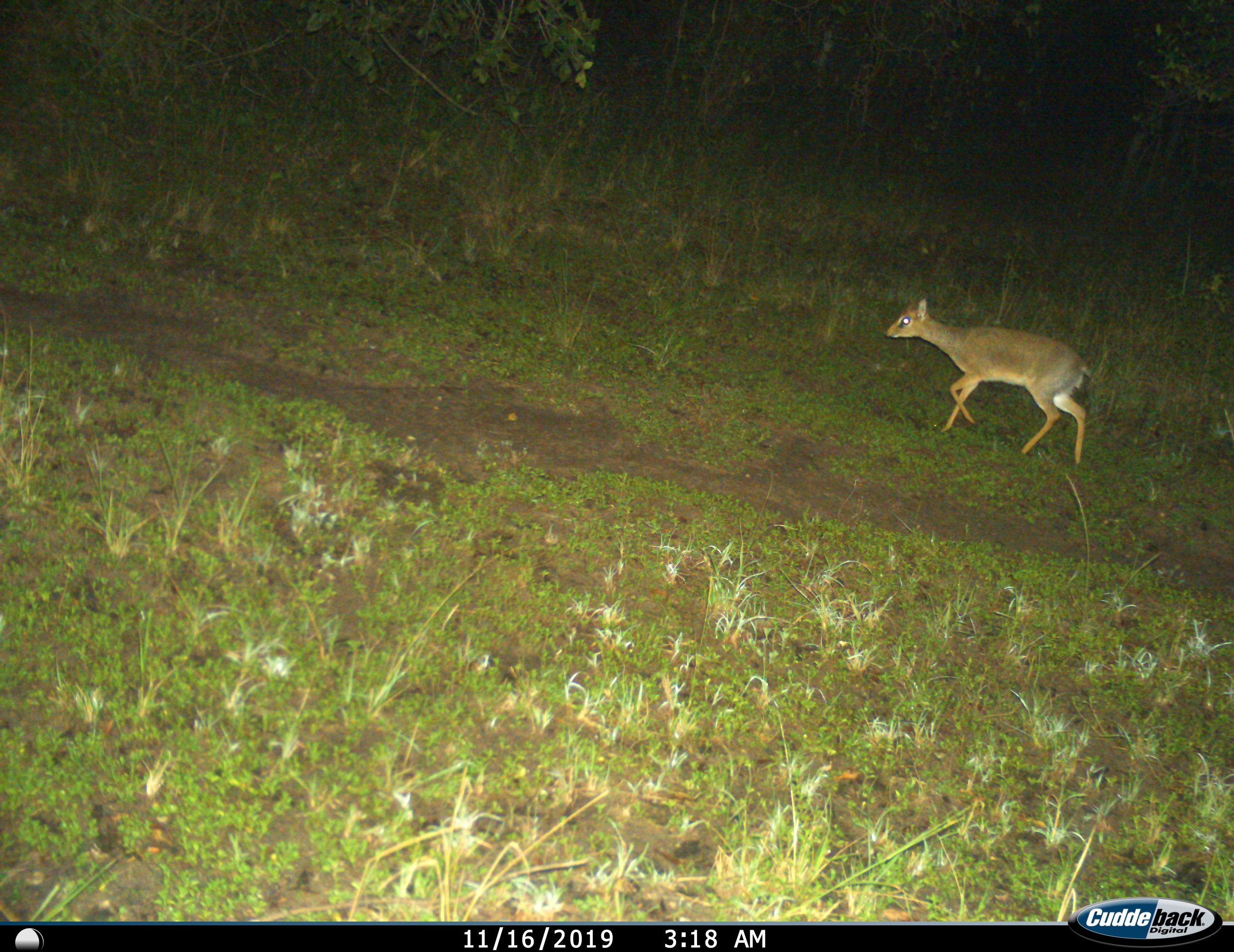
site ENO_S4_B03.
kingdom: Animalia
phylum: Chordata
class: Mammalia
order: Artiodactyla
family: Bovidae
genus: Madoqua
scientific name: Madoqua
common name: dik-dik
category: dikdik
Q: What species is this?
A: Dikdik (dik-dik) (Madoqua).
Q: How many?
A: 1.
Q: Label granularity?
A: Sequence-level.